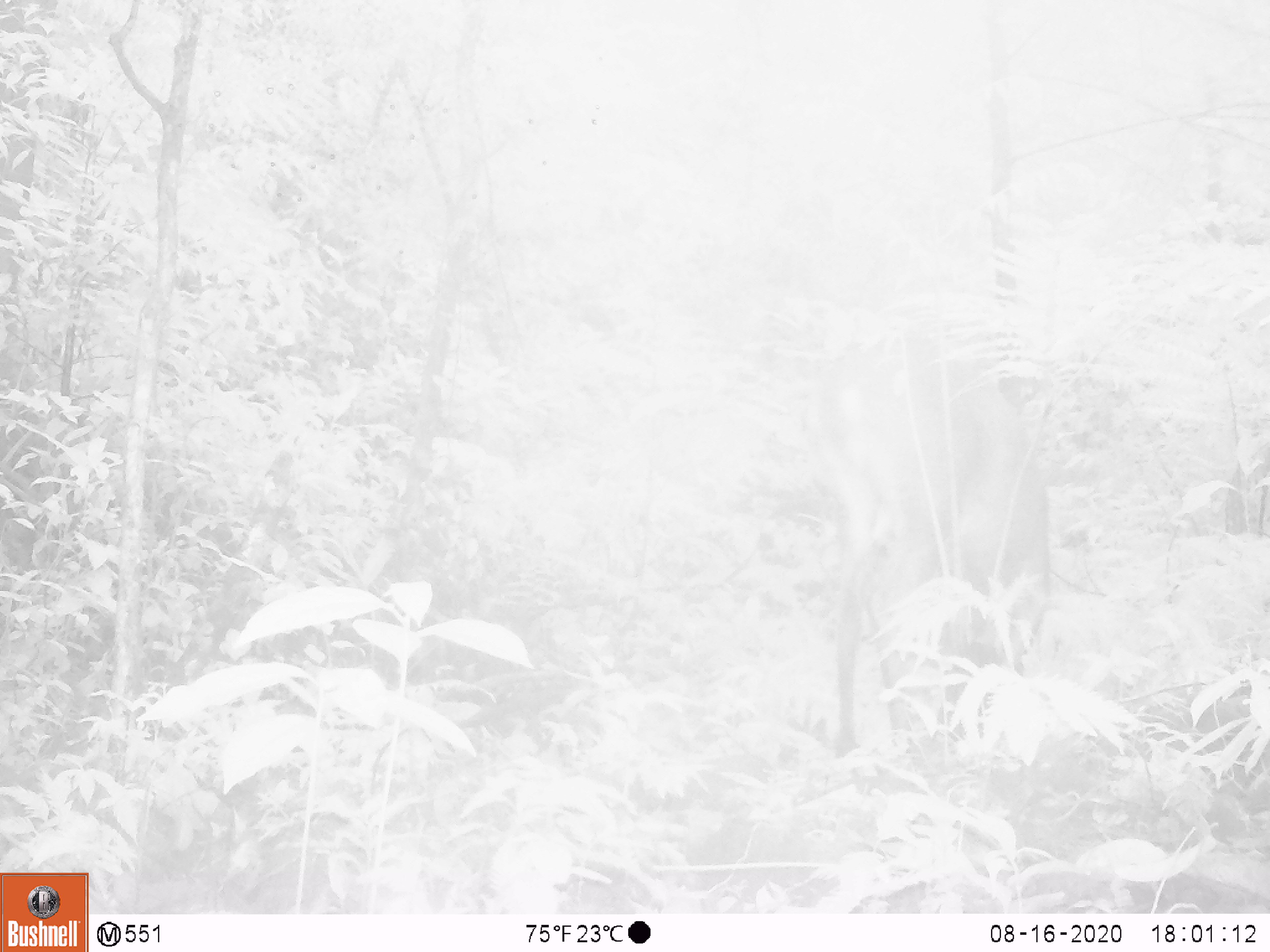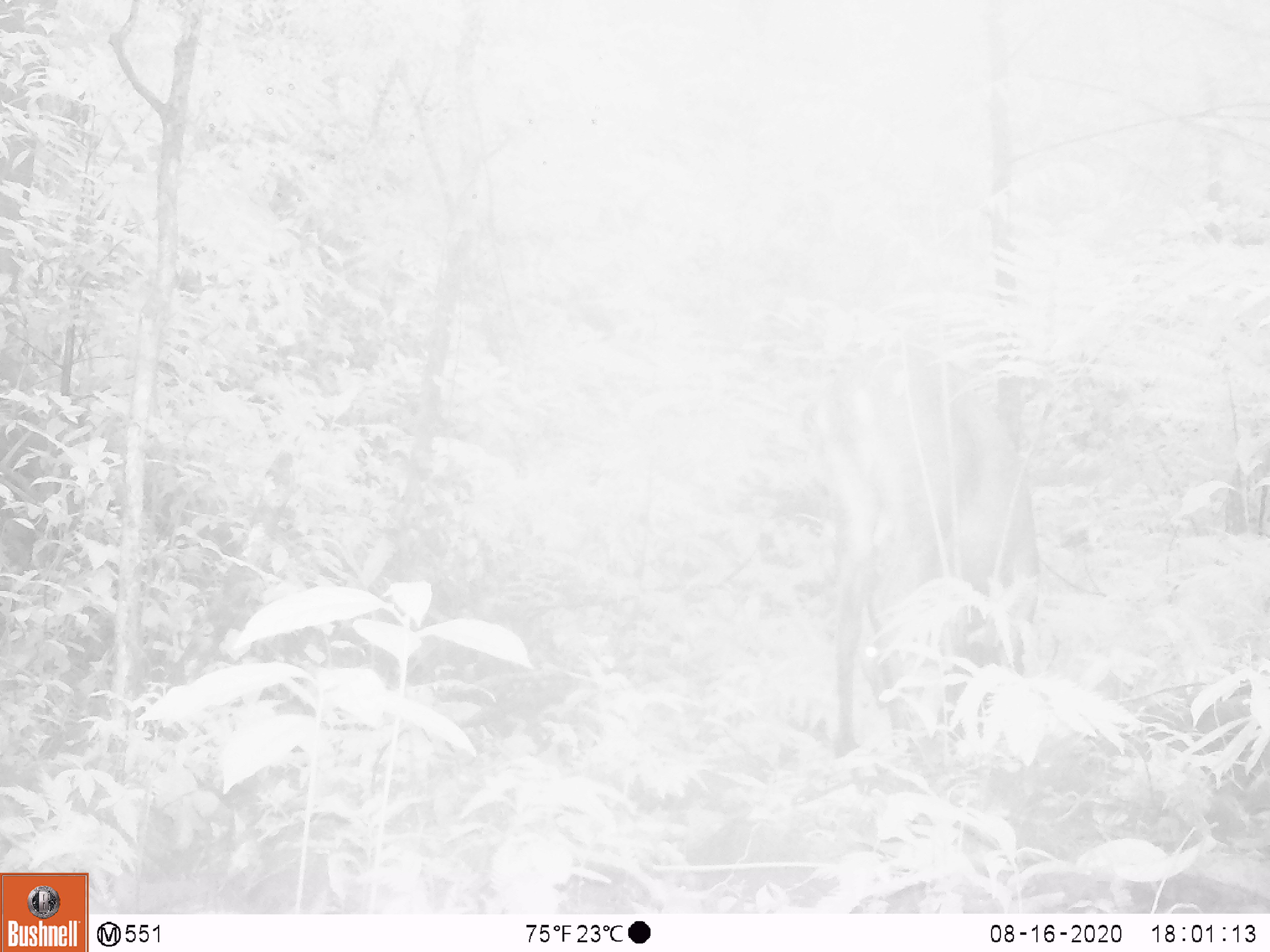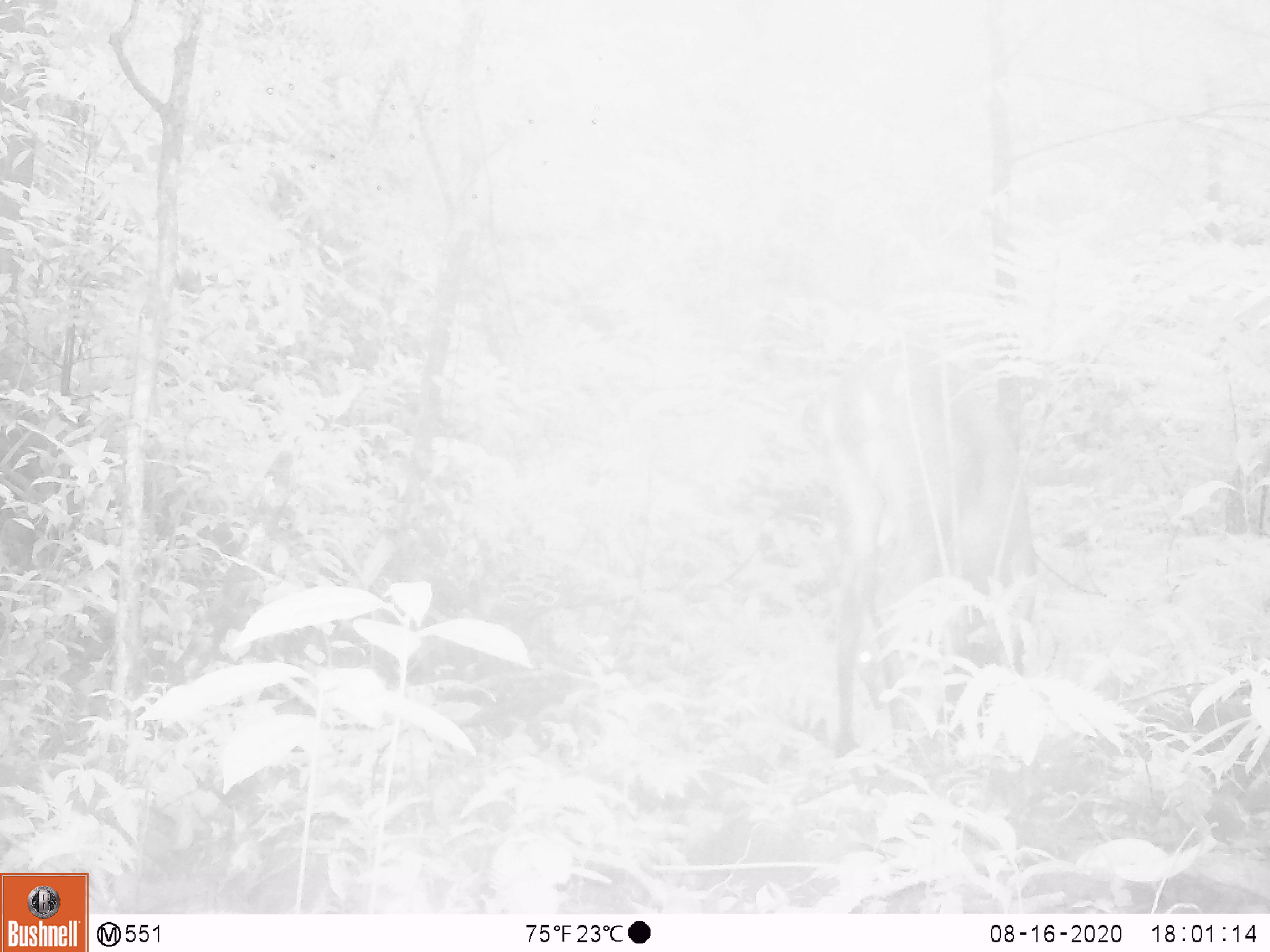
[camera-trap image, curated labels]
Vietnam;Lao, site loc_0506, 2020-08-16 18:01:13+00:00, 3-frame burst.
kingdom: Animalia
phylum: Chordata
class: Mammalia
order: Artiodactyla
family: Cervidae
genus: Muntiacus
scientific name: Muntiacus vuquangensis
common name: large-antlered muntjac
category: large antlered muntjac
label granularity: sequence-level